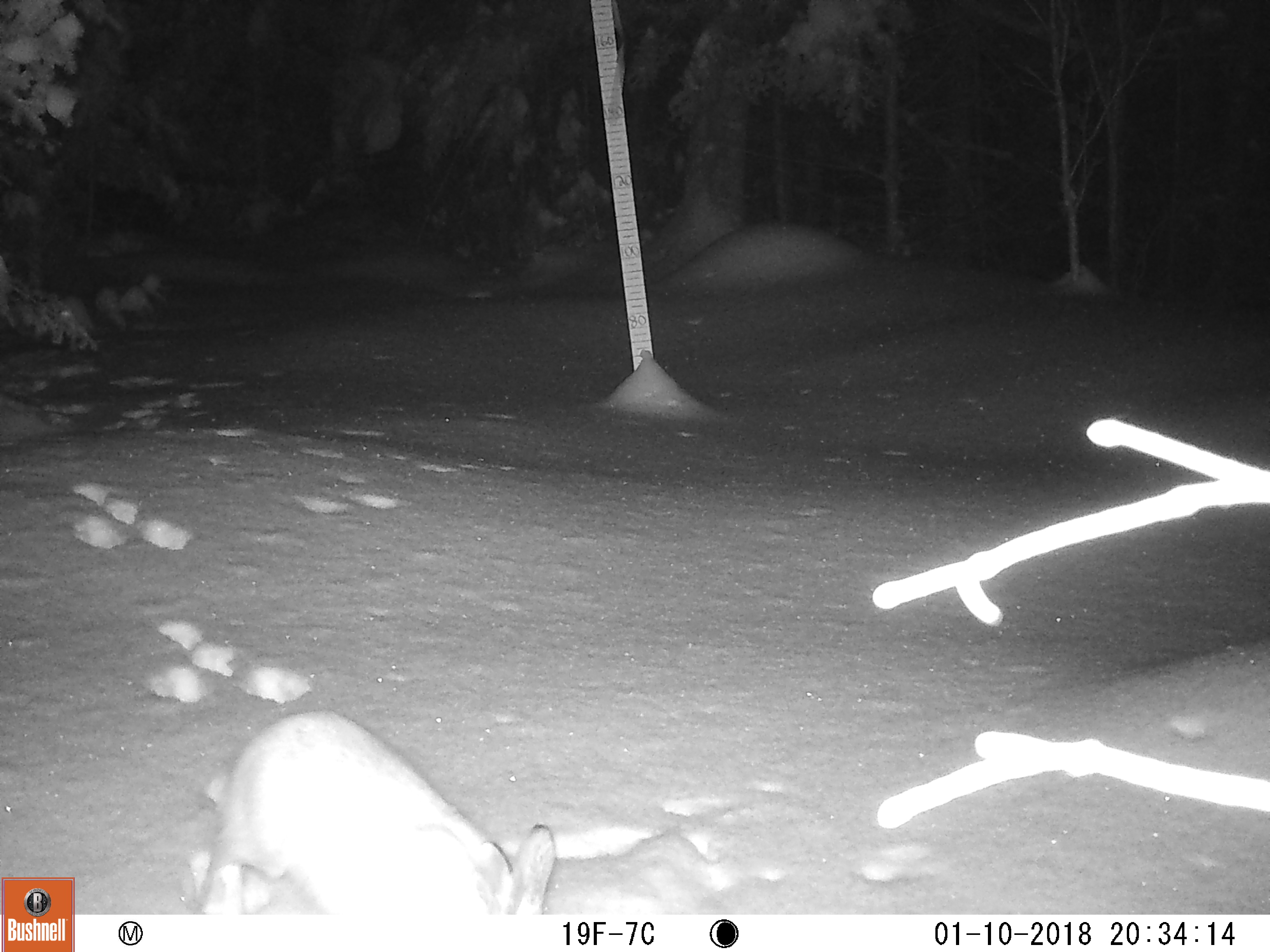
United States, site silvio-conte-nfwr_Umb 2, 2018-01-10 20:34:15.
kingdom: Animalia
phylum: Chordata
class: Mammalia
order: Lagomorpha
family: Leporidae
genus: Lepus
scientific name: Lepus americanus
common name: snowshoe hare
Snowshoe hare (Lepus americanus).